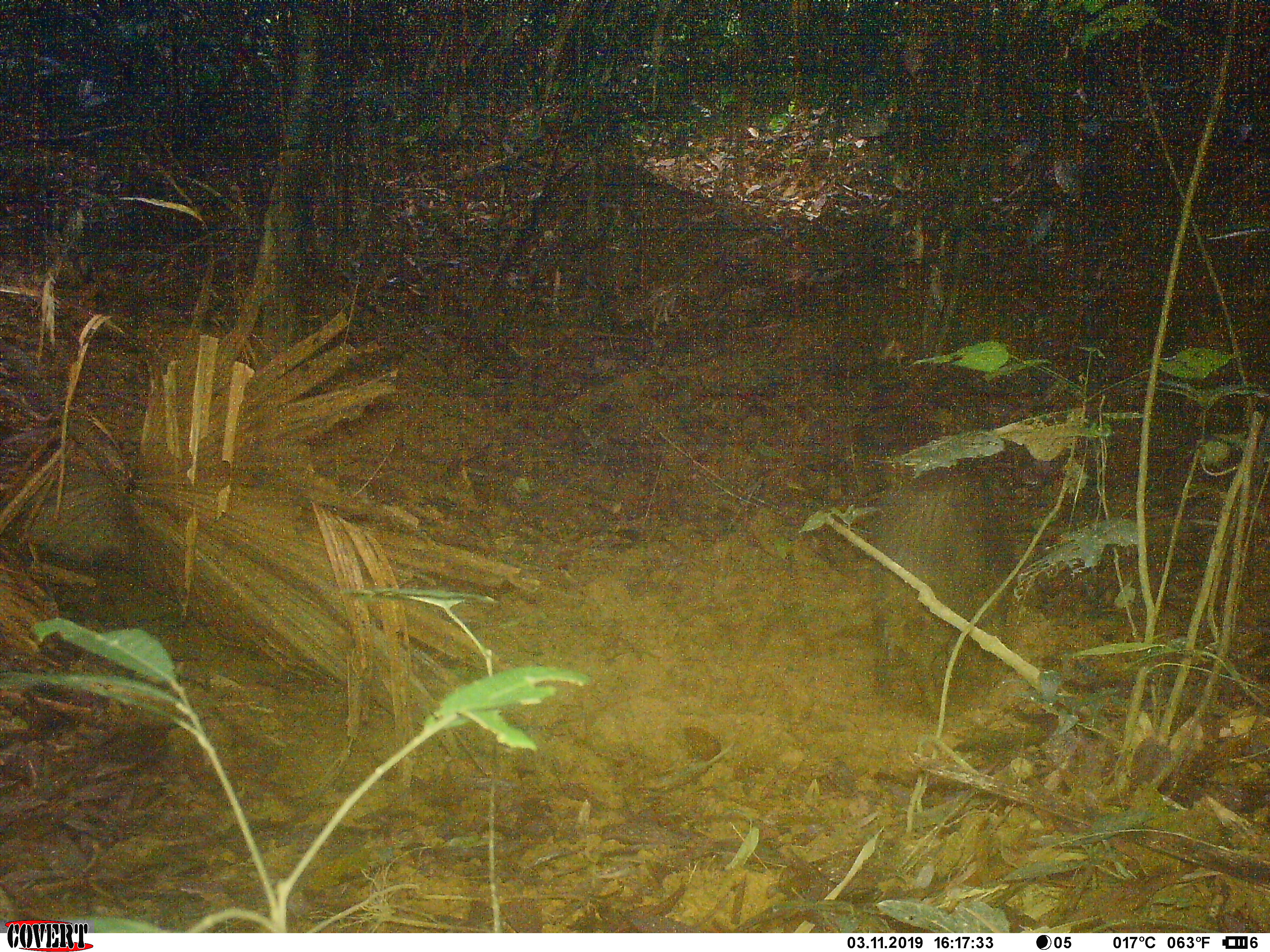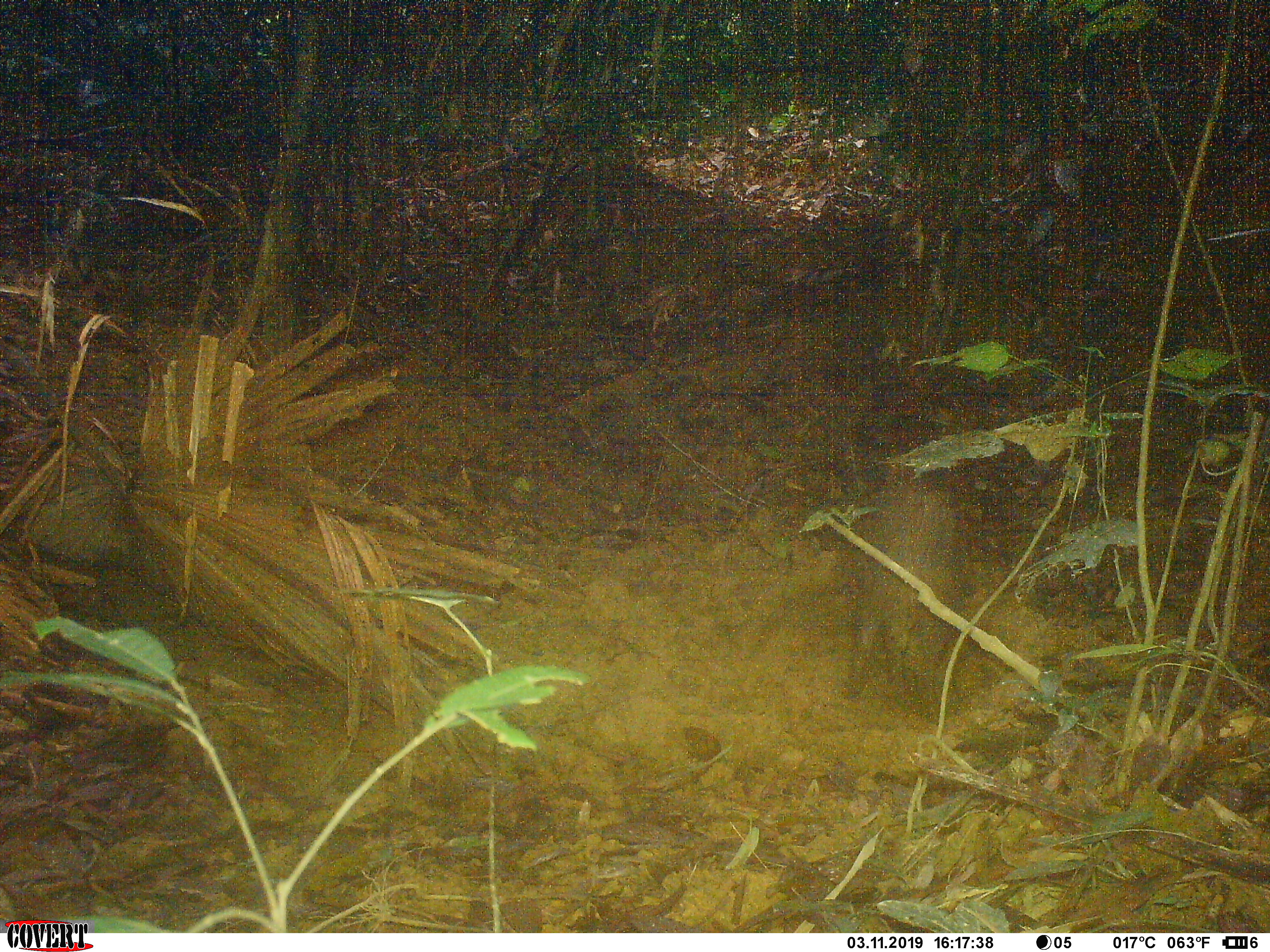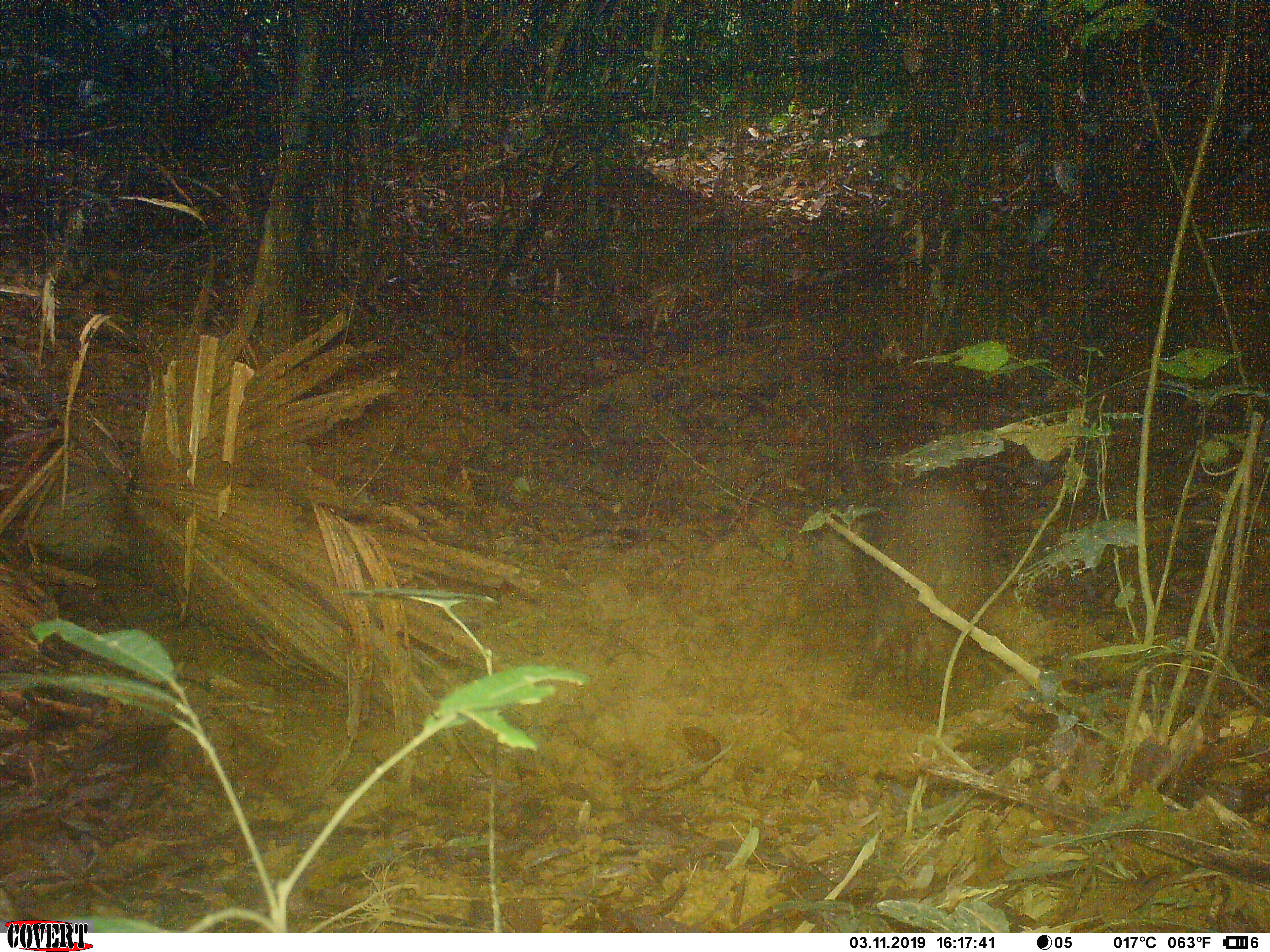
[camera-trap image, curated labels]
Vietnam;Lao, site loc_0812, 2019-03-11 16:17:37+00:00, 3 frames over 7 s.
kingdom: Animalia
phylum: Chordata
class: Mammalia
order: Artiodactyla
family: Suidae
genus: Sus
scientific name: Sus scrofa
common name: eurasian wild pig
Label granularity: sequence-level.